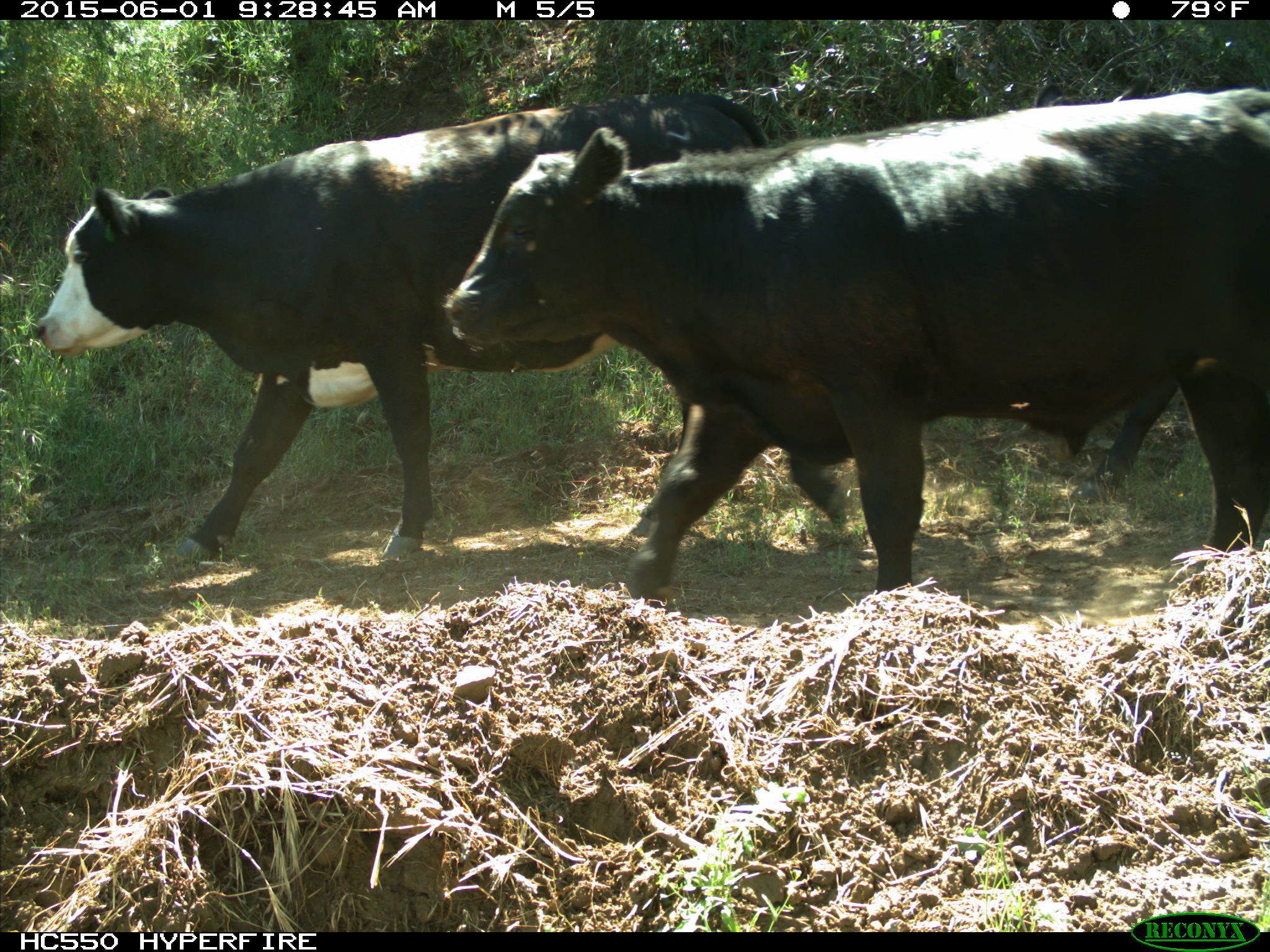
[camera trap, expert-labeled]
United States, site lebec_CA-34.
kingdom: Animalia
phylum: Chordata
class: Mammalia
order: Artiodactyla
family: Bovidae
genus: Bos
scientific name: Bos taurus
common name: domestic cow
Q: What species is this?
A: Bos taurus (domestic cow).